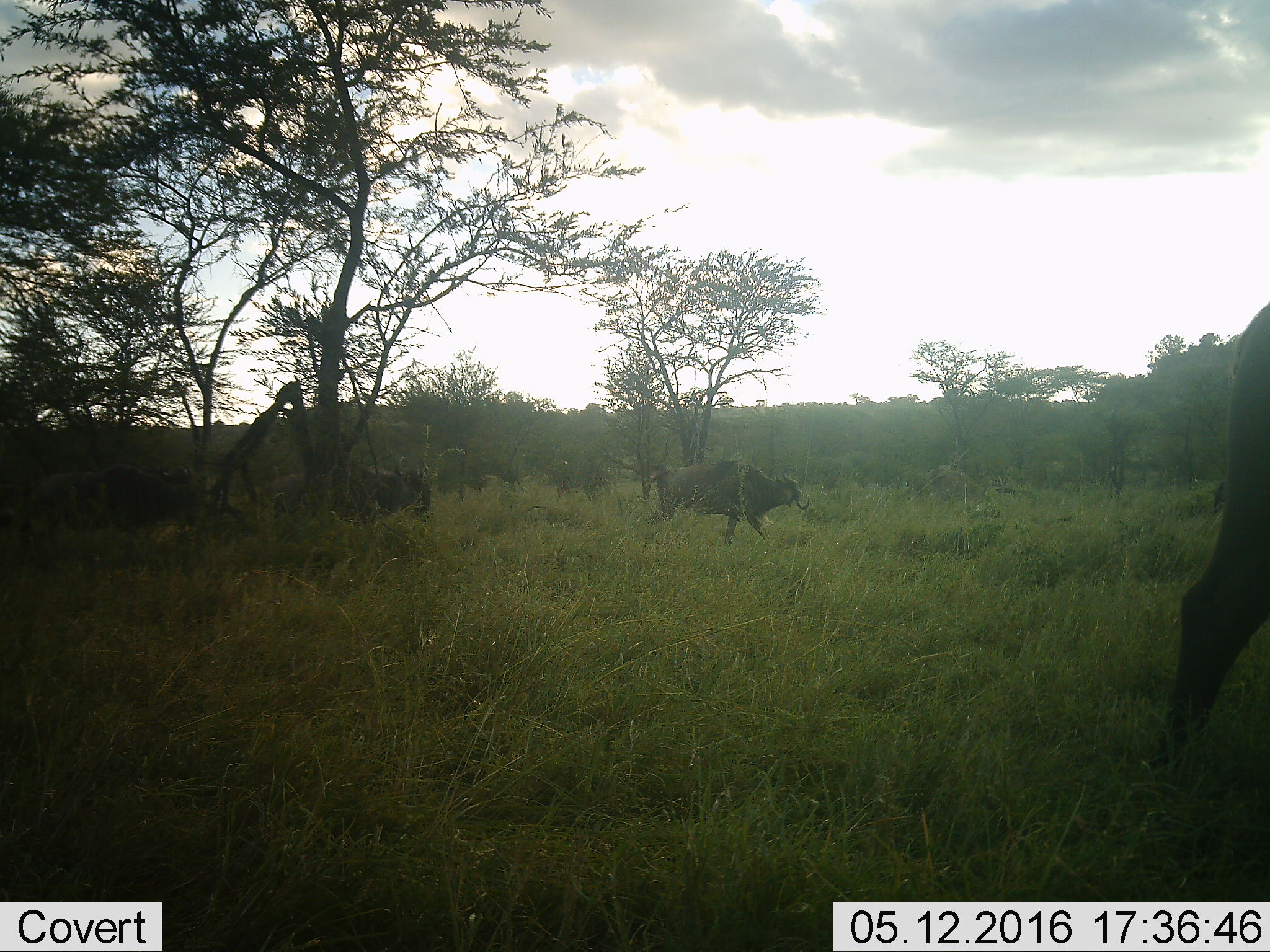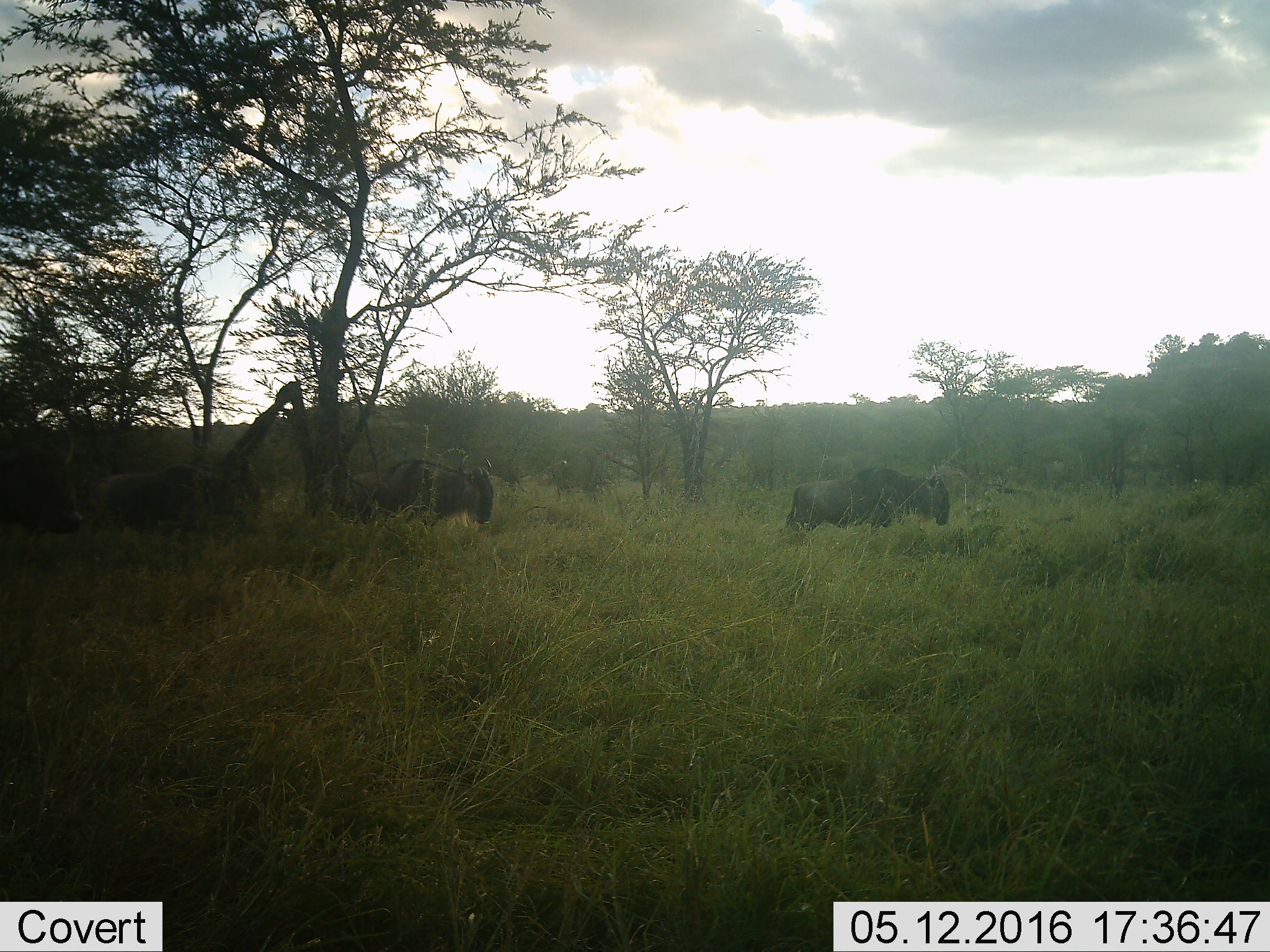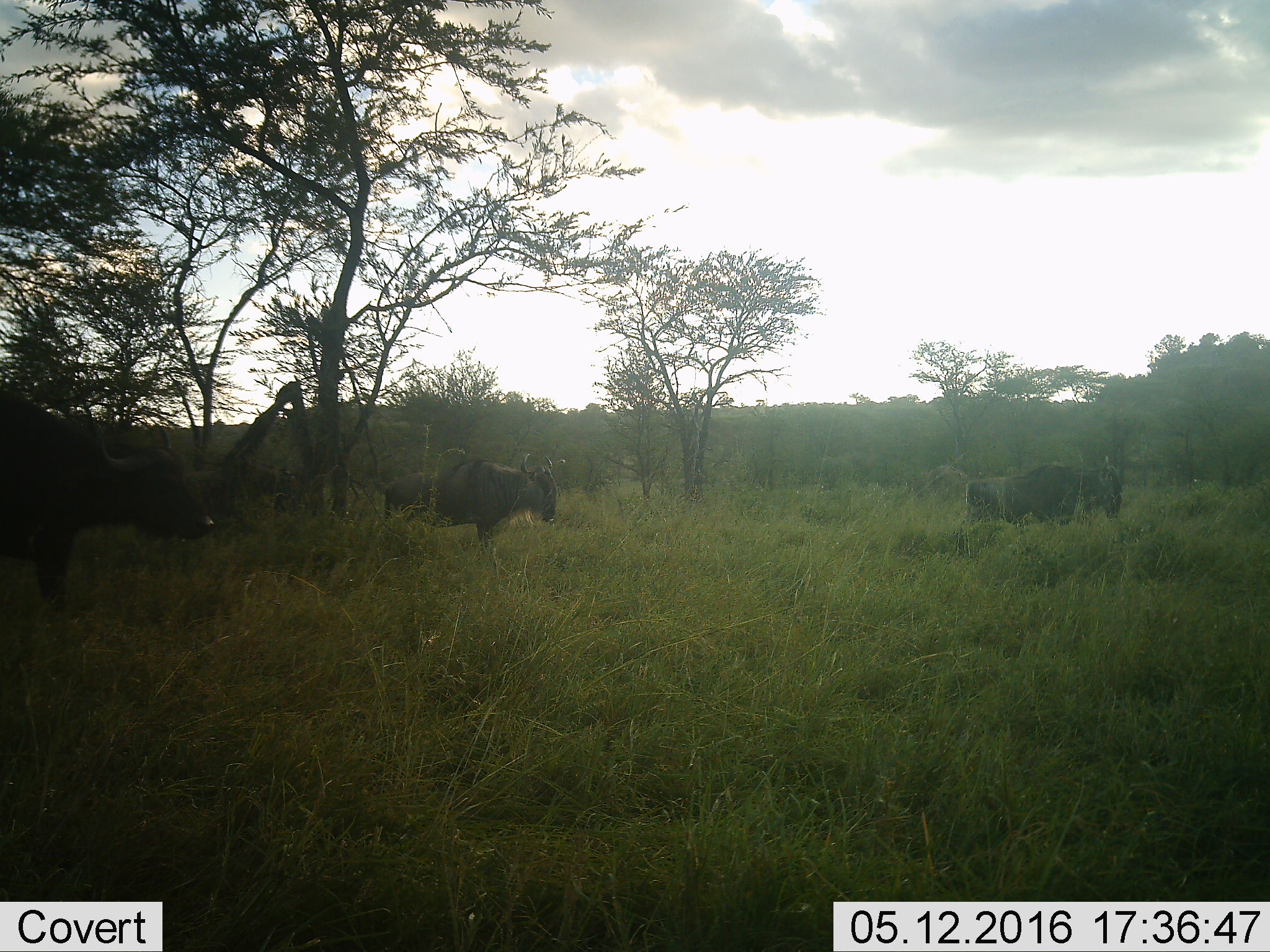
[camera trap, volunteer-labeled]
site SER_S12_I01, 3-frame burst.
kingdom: Animalia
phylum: Chordata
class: Mammalia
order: Artiodactyla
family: Bovidae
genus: Connochaetes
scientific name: Connochaetes taurinus taurinus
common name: blue wildebeest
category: wildebeestblue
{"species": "wildebeestblue (blue wildebeest) (Connochaetes taurinus taurinus)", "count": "4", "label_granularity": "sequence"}